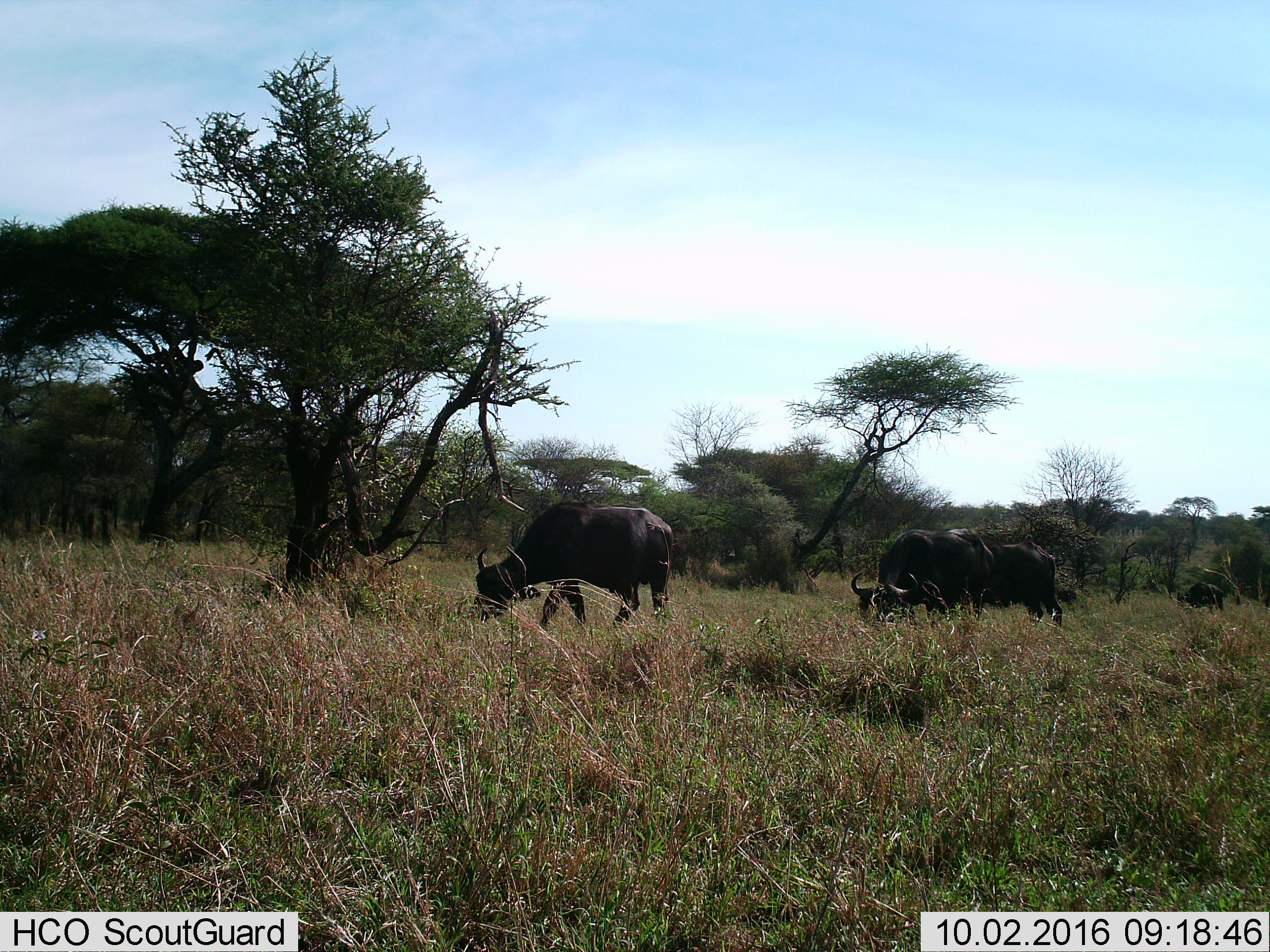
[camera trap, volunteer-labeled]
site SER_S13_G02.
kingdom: Animalia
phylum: Chordata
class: Mammalia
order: Artiodactyla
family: Bovidae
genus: Syncerus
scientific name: Syncerus caffer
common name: african buffalo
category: buffalo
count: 4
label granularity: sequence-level